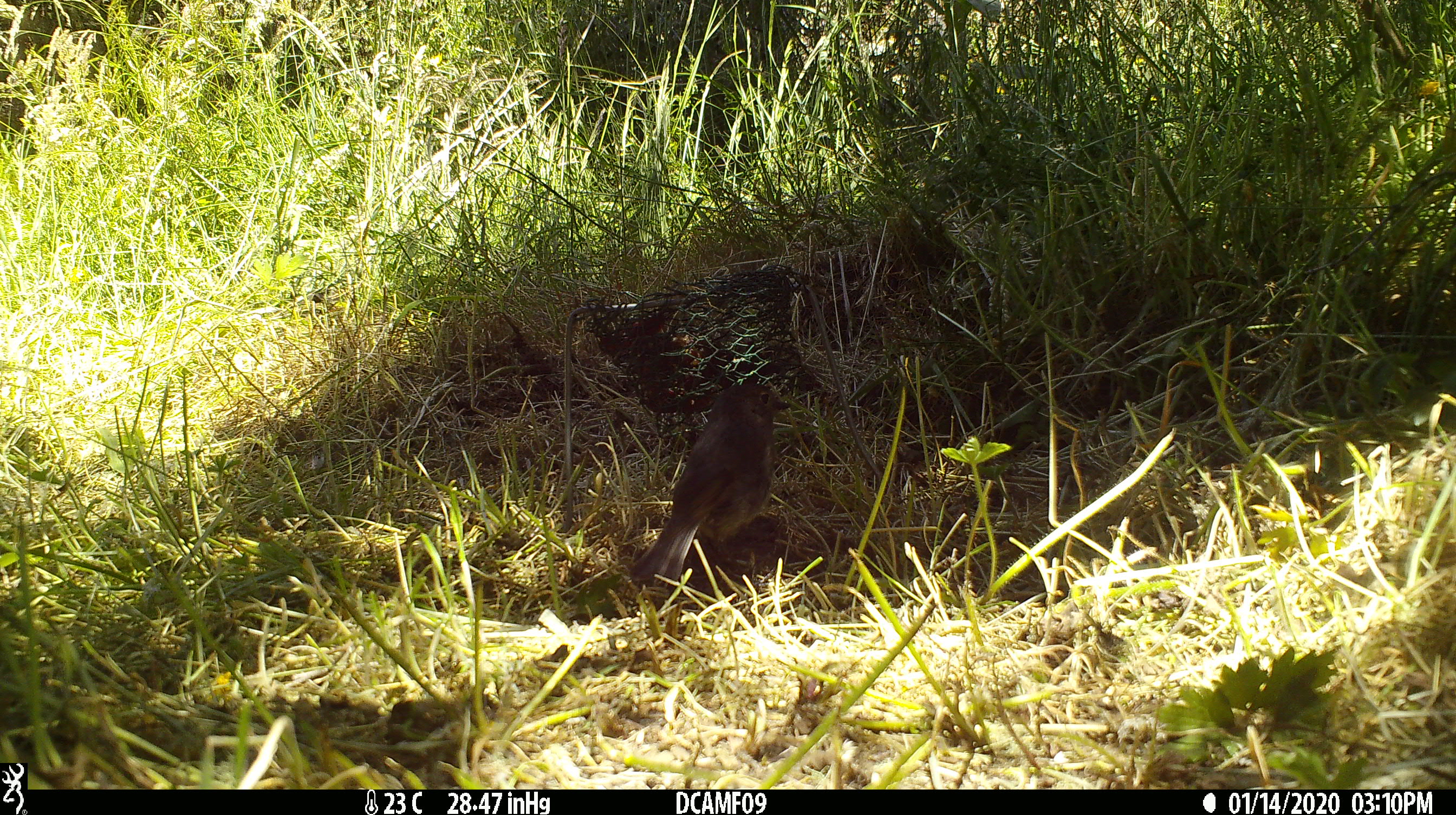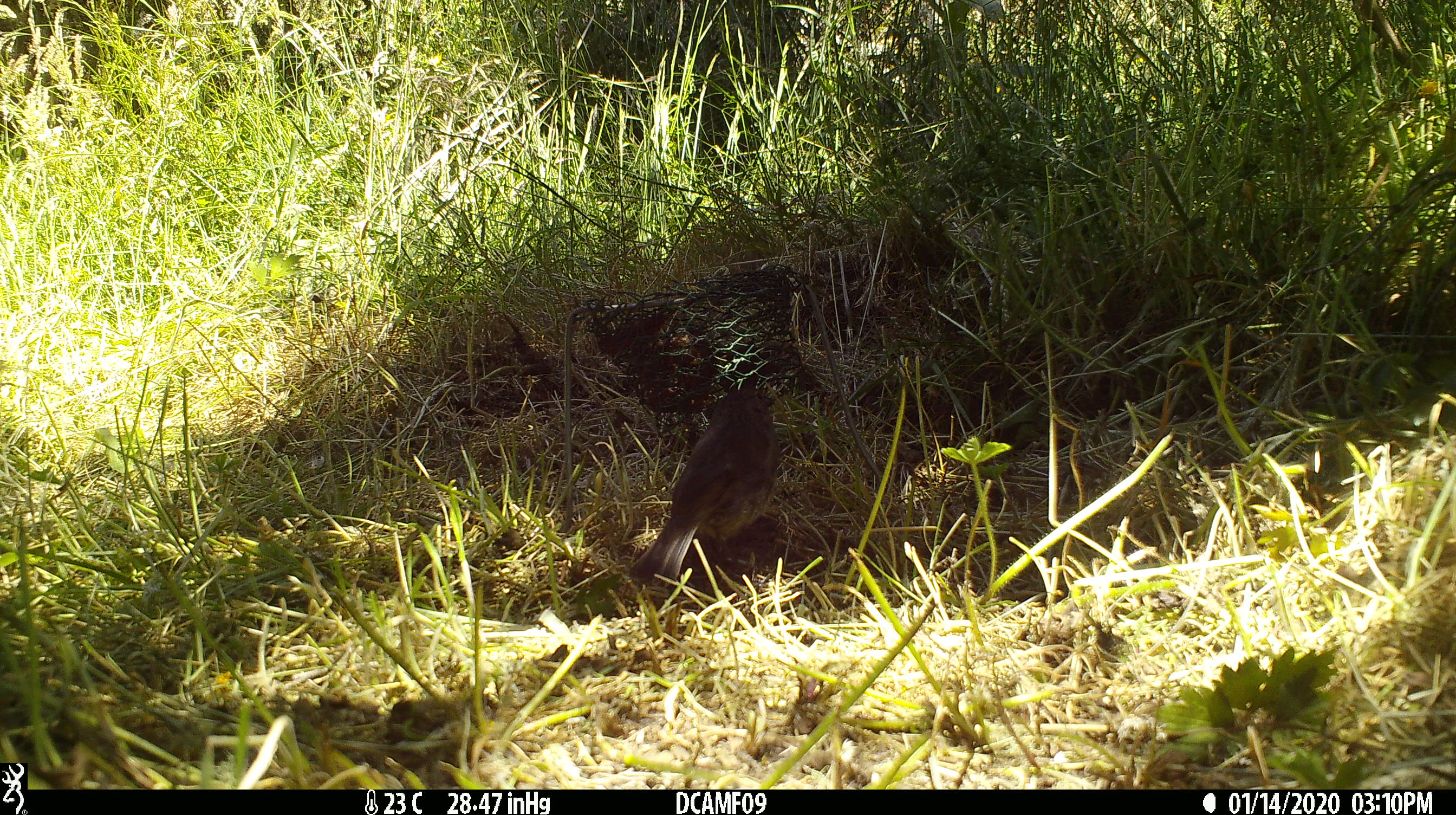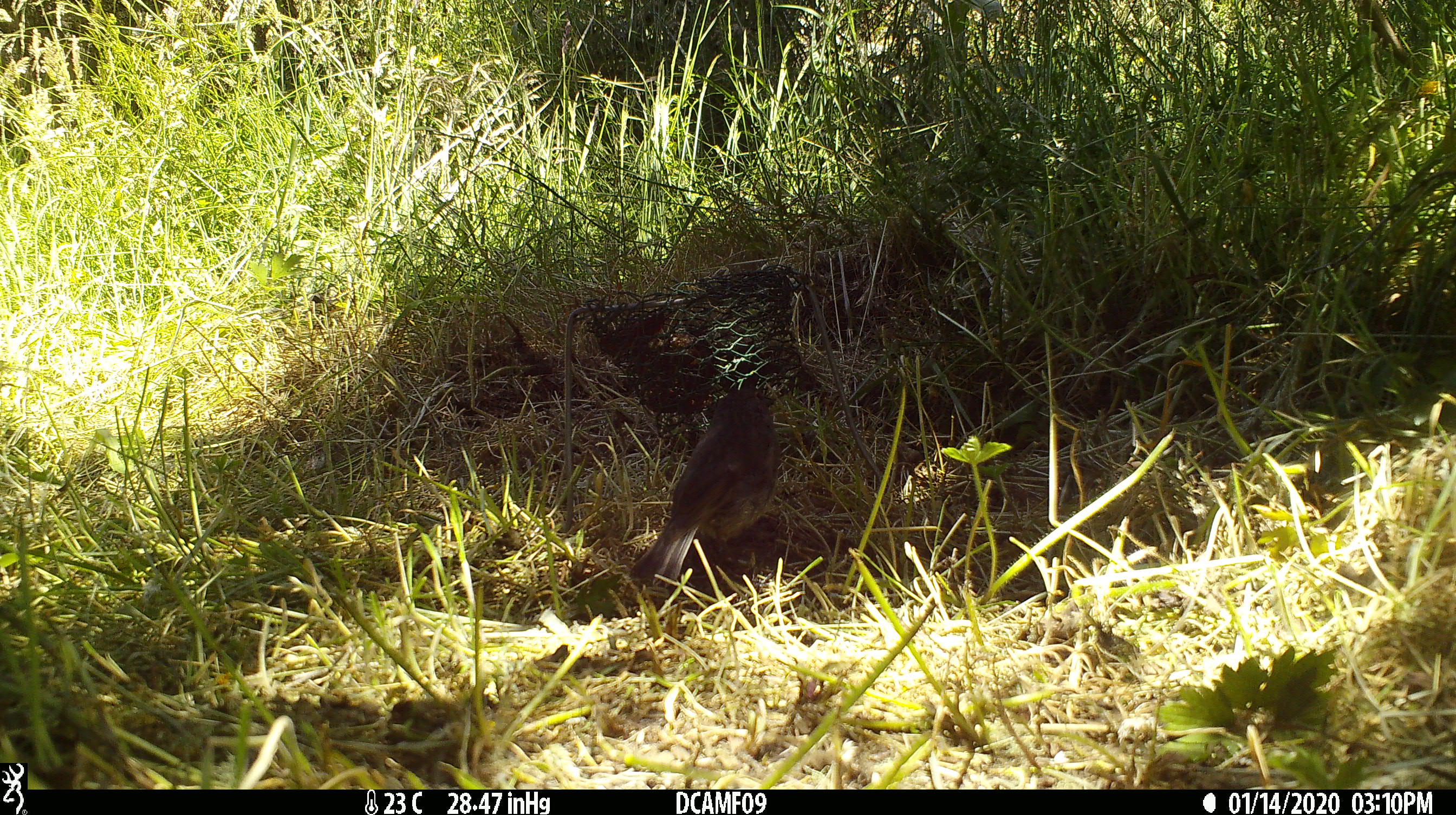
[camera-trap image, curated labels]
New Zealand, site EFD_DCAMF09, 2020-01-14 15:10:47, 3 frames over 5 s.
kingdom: Animalia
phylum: Chordata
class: Aves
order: Passeriformes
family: Petroicidae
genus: Petroica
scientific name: Petroica australis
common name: new zealand robin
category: robin